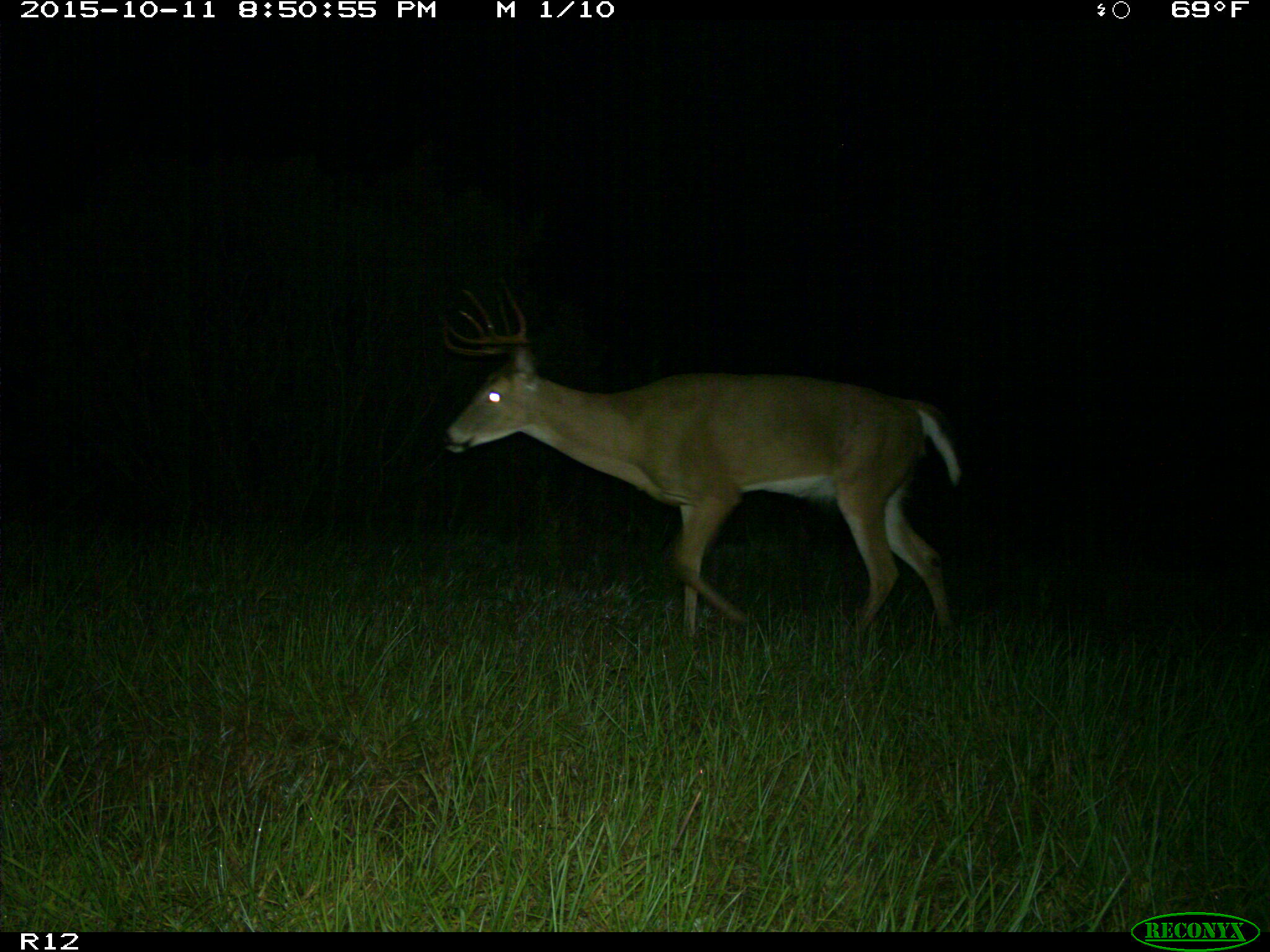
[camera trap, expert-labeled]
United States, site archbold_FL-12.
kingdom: Animalia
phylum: Chordata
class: Mammalia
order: Artiodactyla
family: Cervidae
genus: Odocoileus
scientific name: Odocoileus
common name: deer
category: unidentified deer